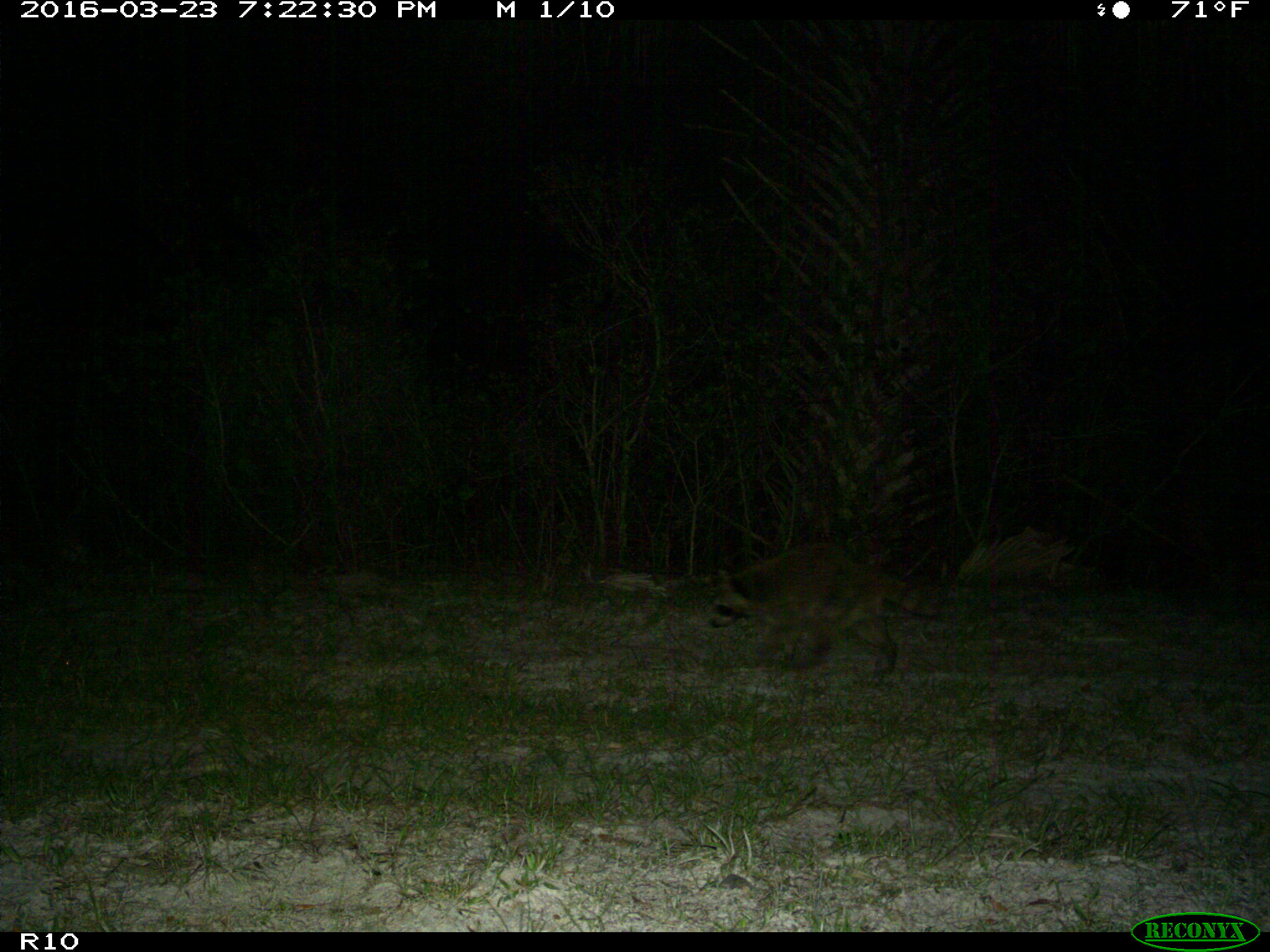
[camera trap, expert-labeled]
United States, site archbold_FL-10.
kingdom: Animalia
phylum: Chordata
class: Mammalia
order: Carnivora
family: Procyonidae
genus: Procyon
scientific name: Procyon lotor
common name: common raccoon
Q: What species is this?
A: Procyon lotor (common raccoon).